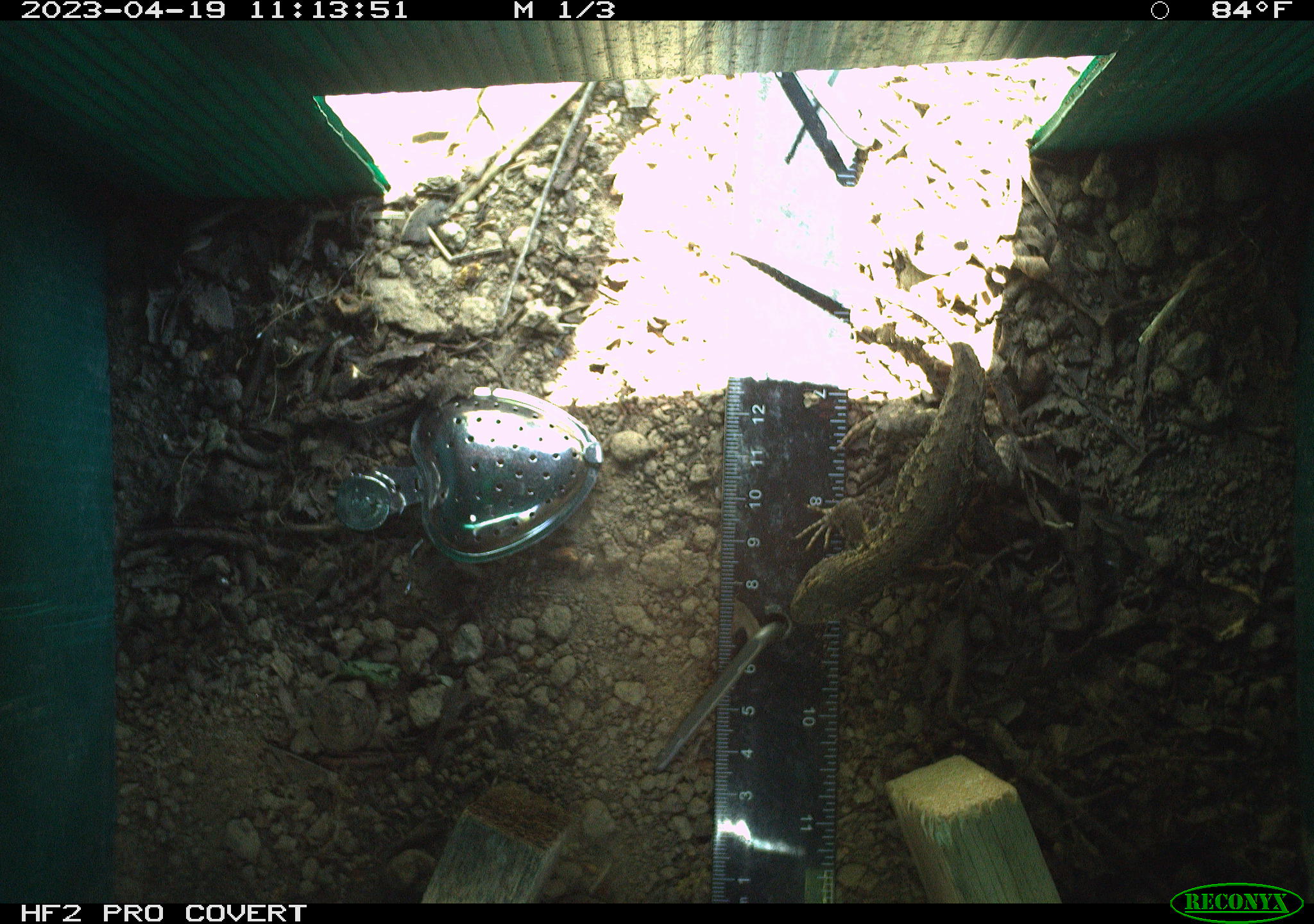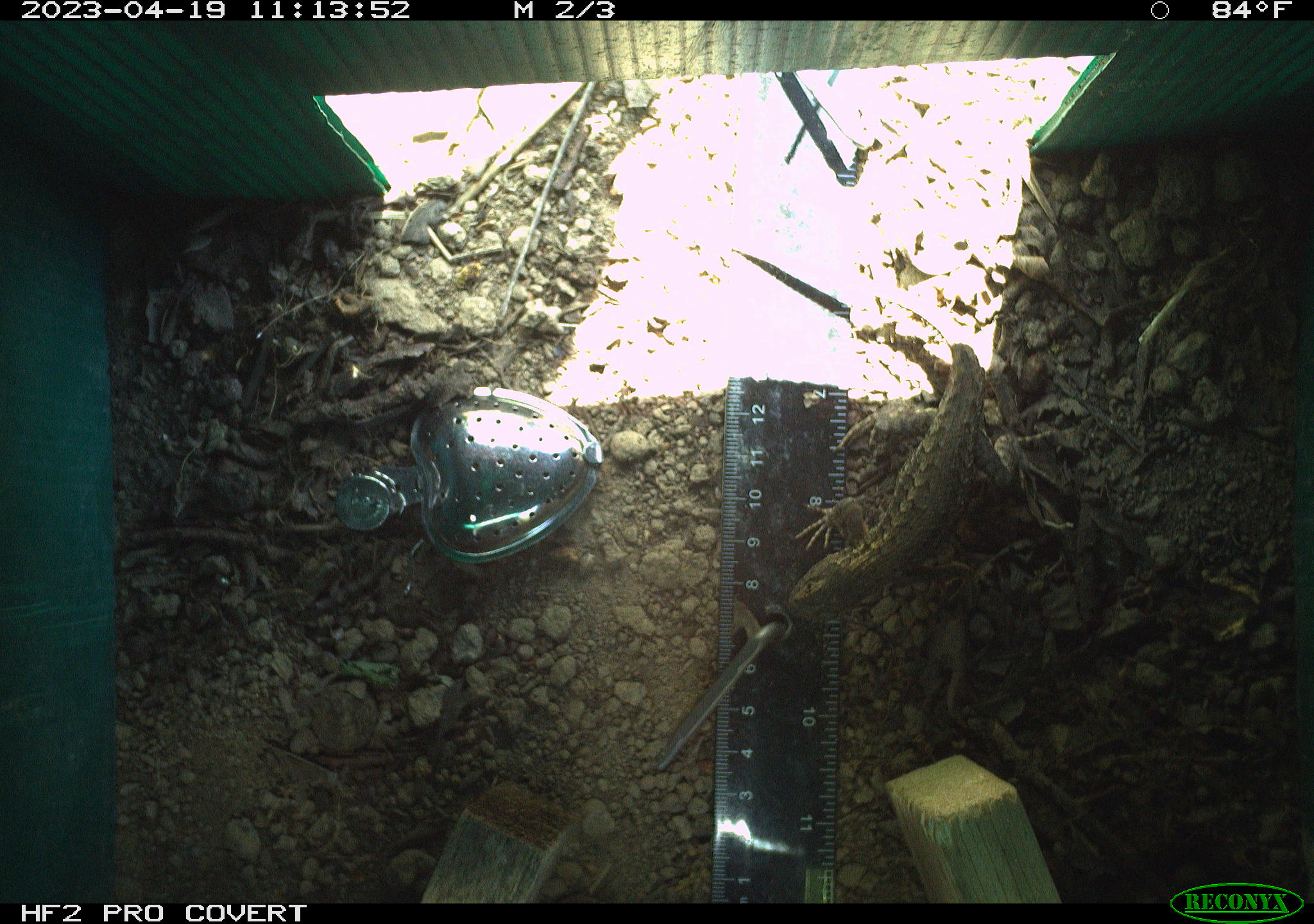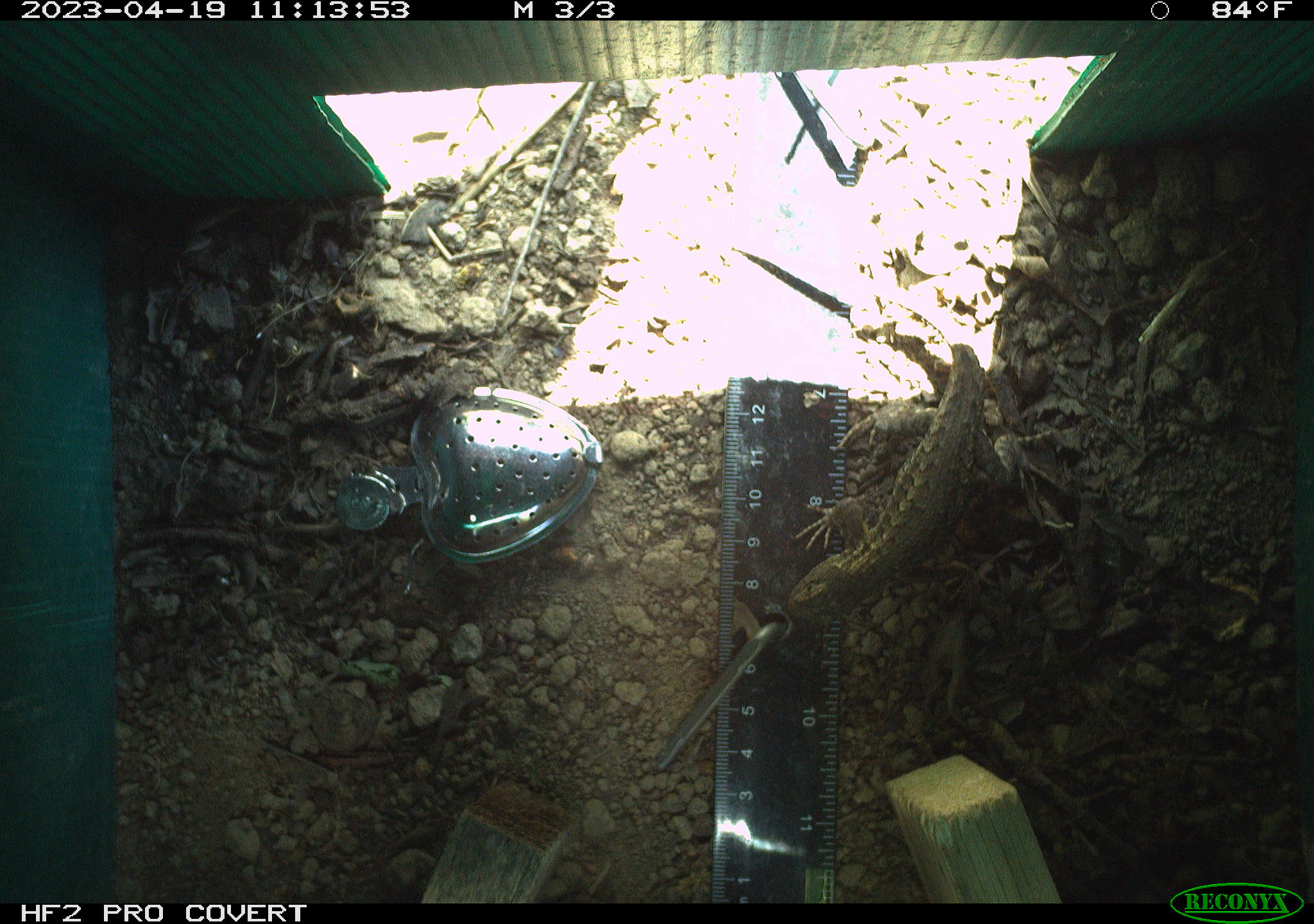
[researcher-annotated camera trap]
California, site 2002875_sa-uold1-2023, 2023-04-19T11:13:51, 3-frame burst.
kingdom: Animalia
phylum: Chordata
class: Reptilia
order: Squamata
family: Phrynosomatidae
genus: Sceloporus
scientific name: Sceloporus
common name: spiny lizards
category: sceloporus species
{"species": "sceloporus species (spiny lizards) (Sceloporus)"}